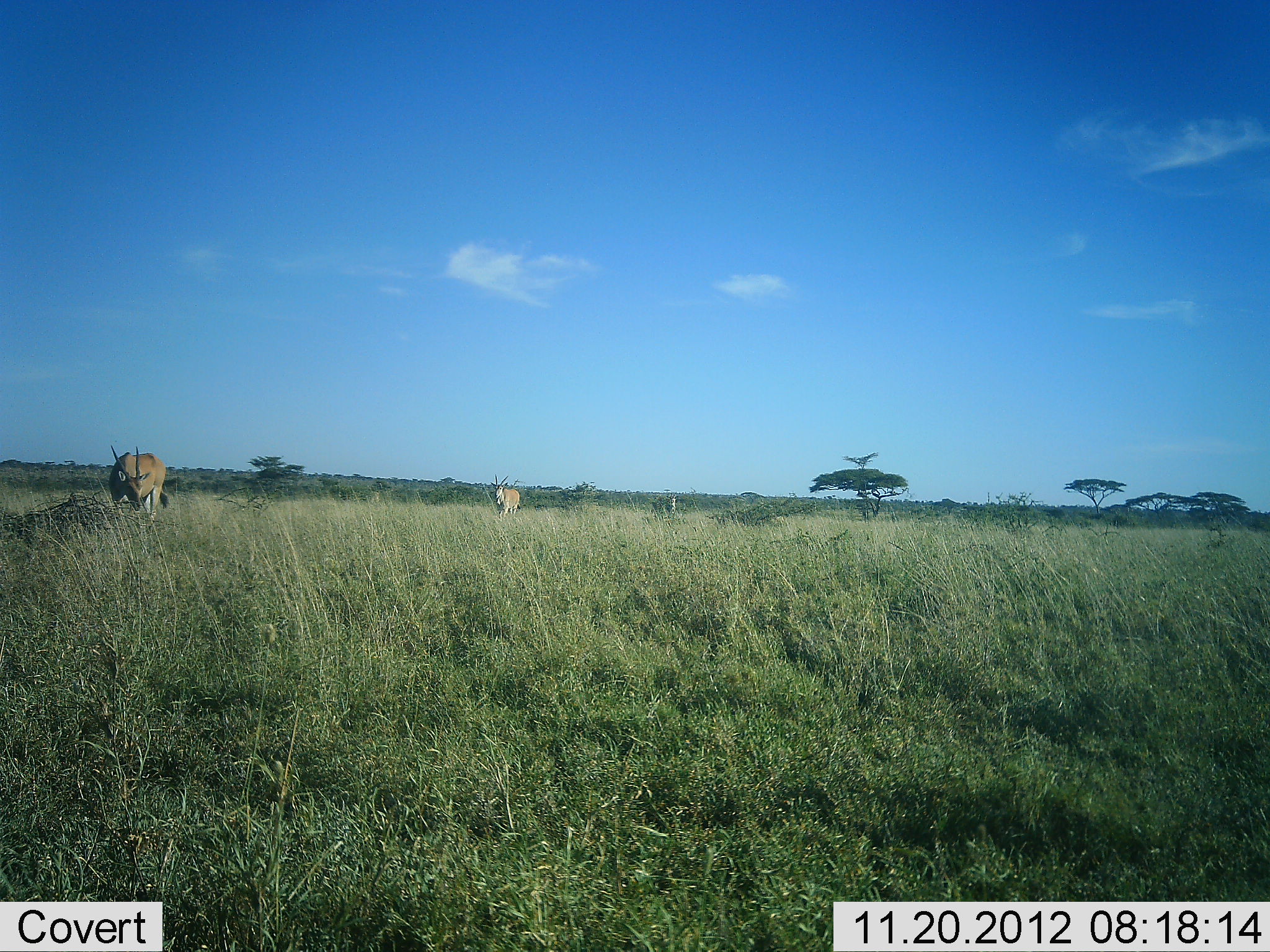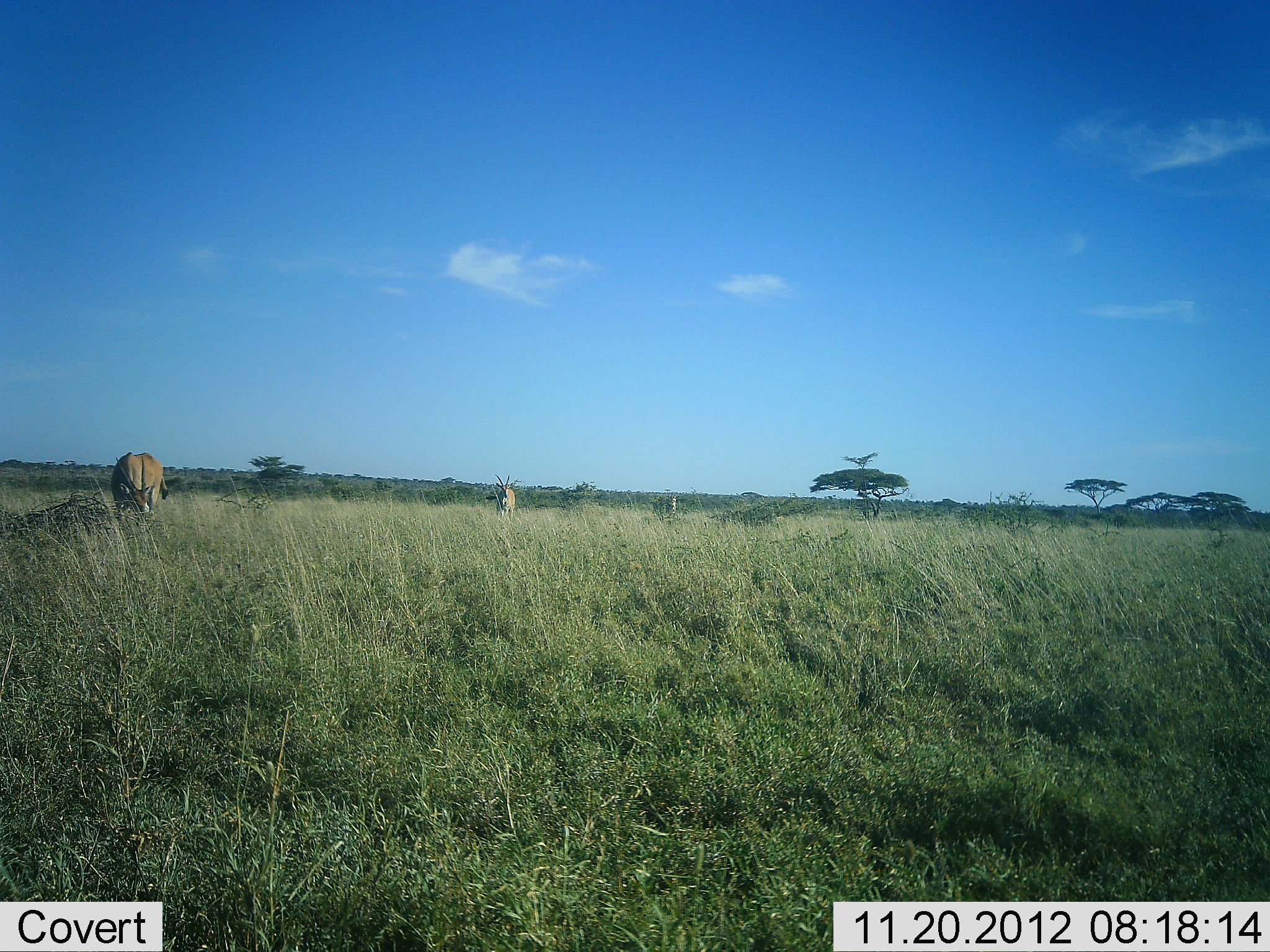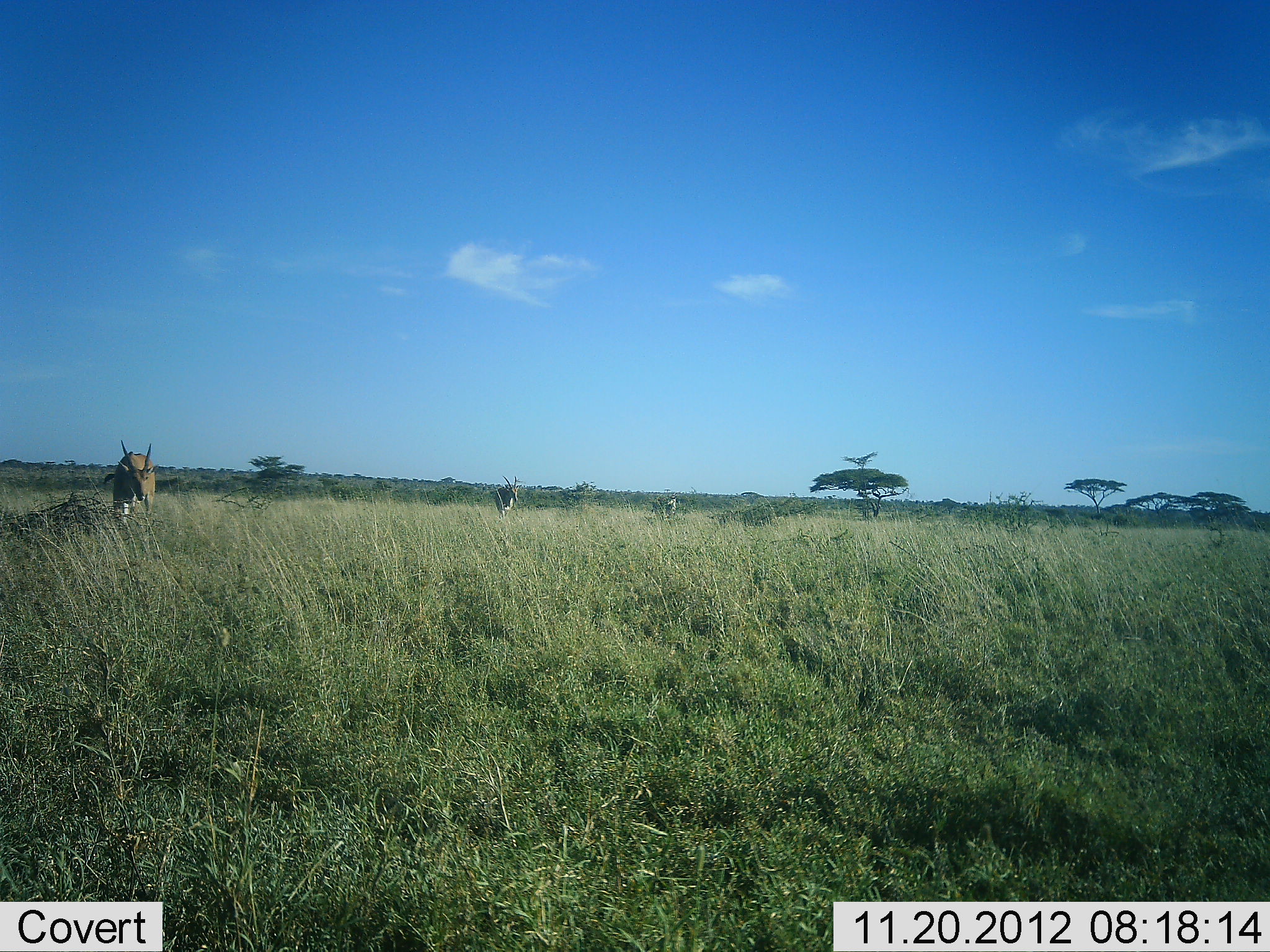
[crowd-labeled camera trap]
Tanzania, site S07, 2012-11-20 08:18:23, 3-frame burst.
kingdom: Animalia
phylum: Chordata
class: Mammalia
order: Artiodactyla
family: Bovidae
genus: Tragelaphus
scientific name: Tragelaphus oryx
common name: eland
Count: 3.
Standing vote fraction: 43%.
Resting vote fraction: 0%.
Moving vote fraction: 0%.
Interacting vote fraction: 0%.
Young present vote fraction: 0%.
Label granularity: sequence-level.